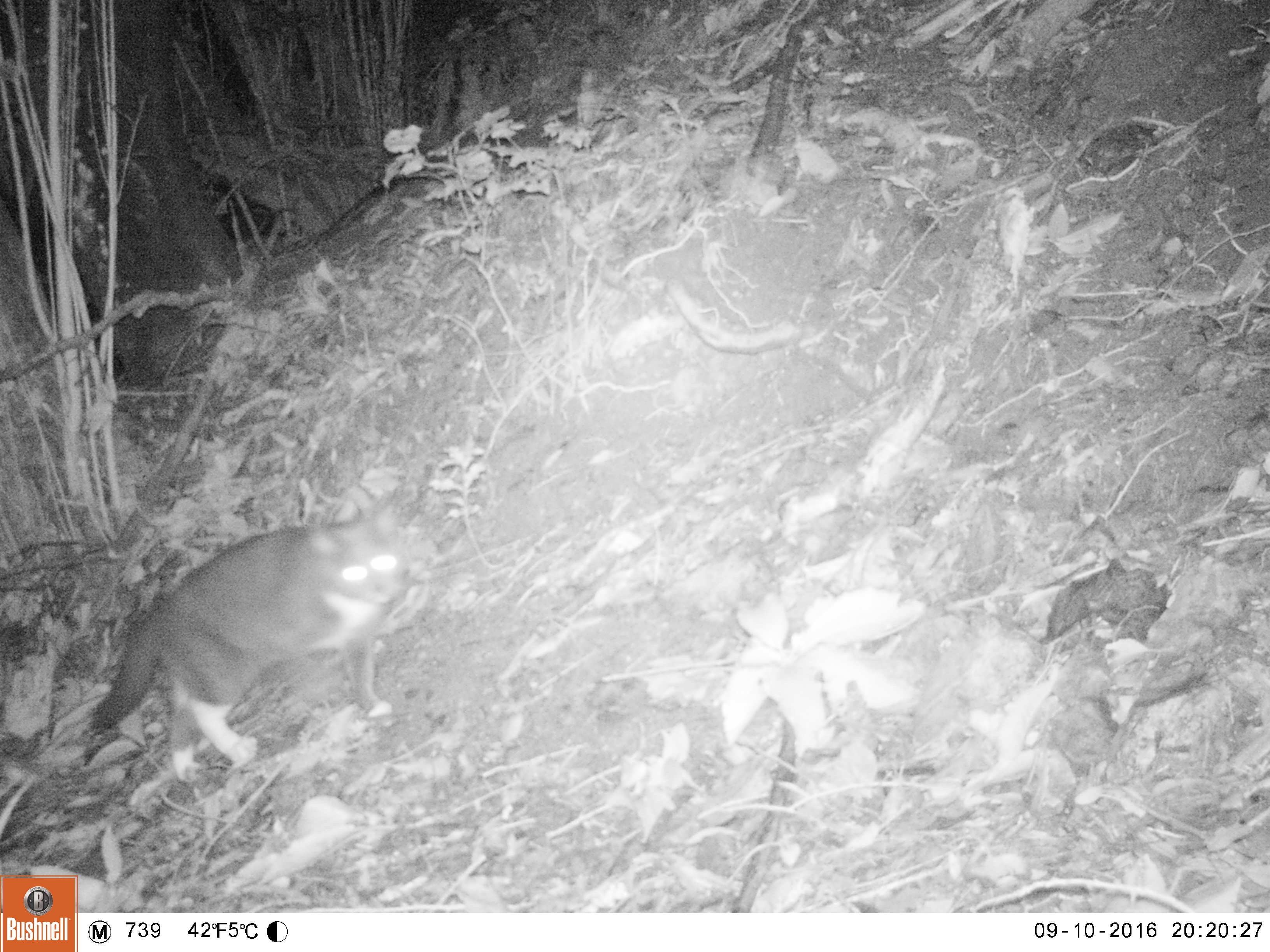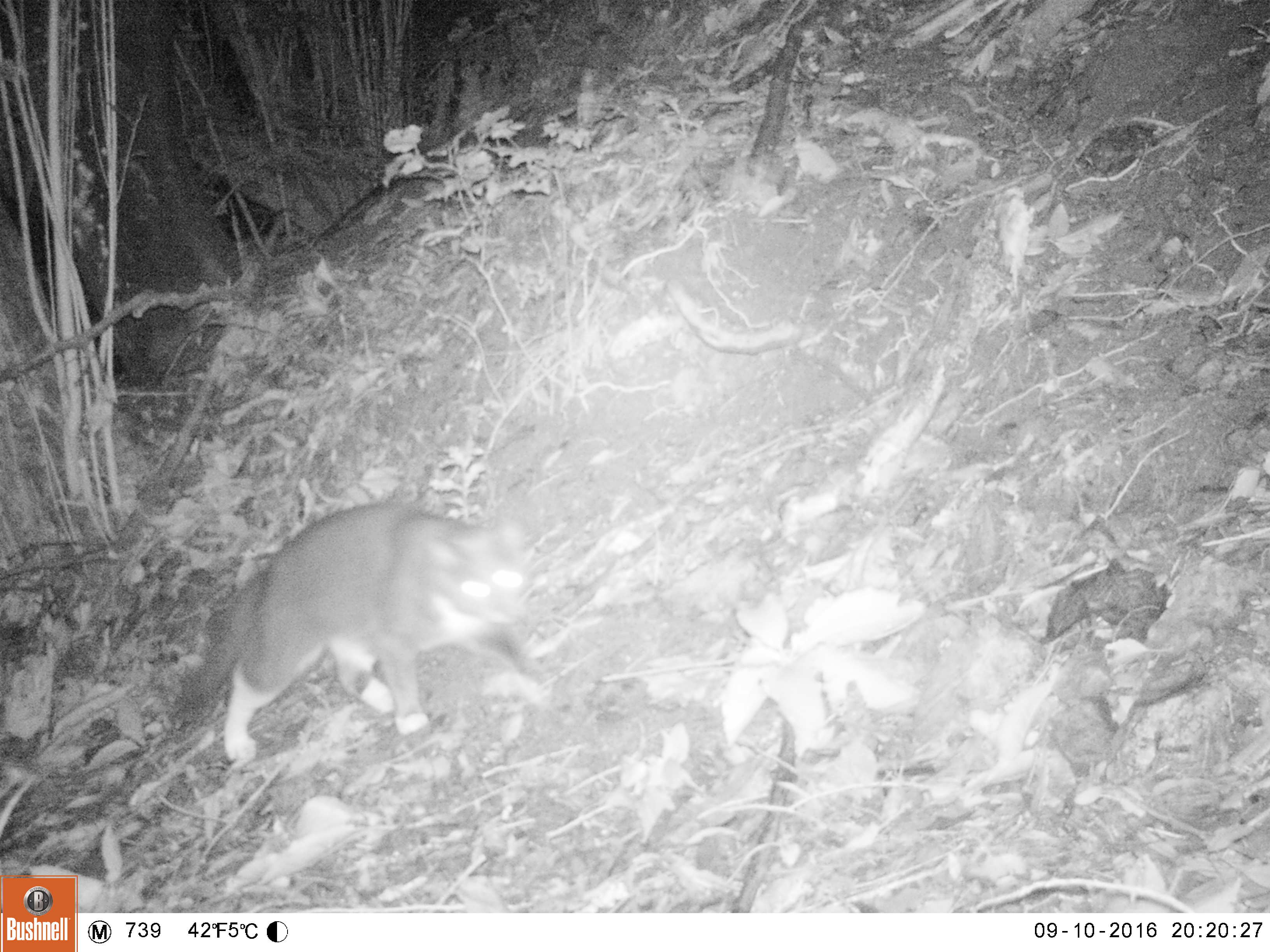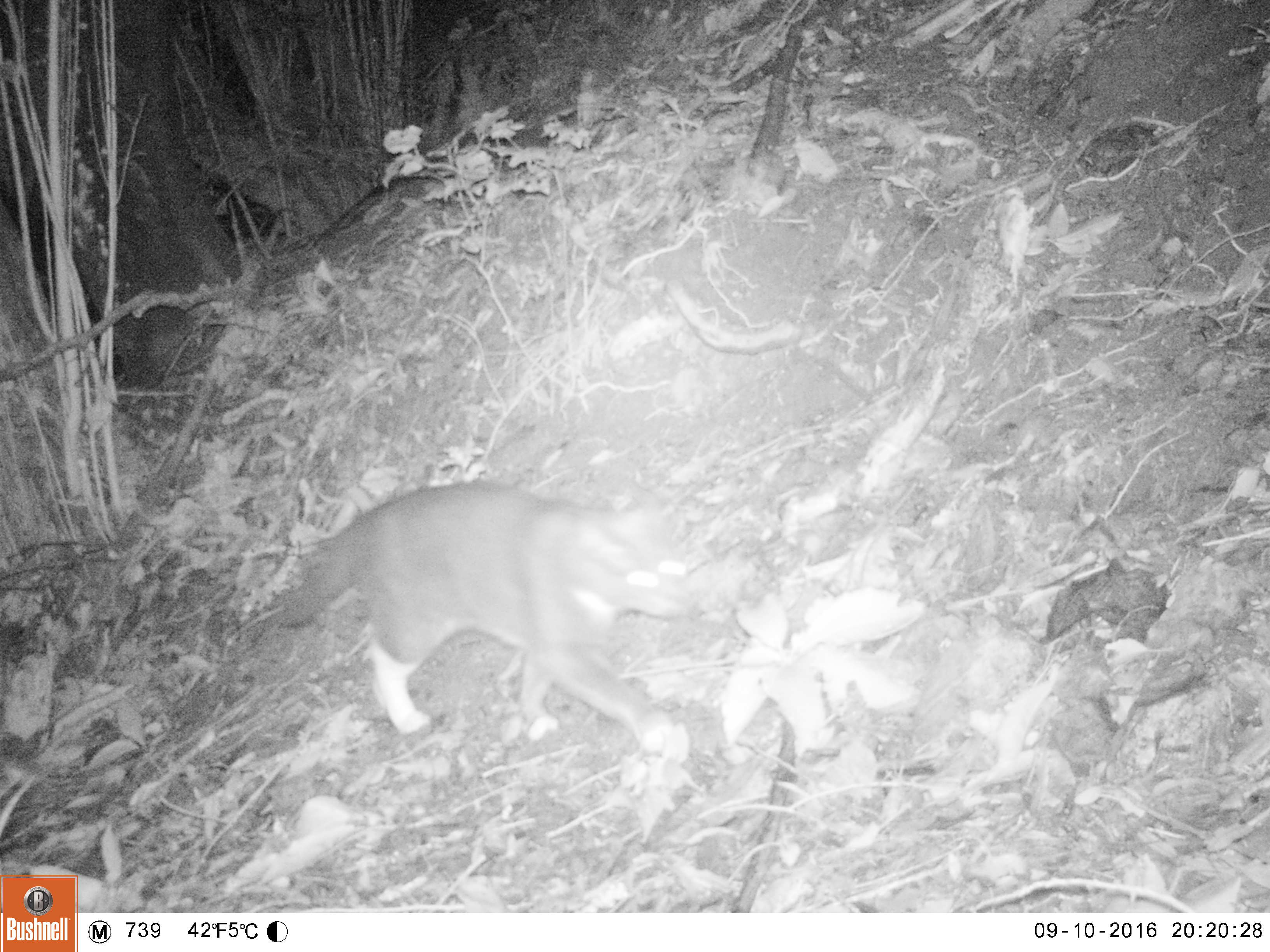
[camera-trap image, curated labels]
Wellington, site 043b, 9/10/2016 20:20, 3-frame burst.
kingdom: Animalia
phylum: Chordata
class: Mammalia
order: Carnivora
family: Felidae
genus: Felis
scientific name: Felis catus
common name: cat